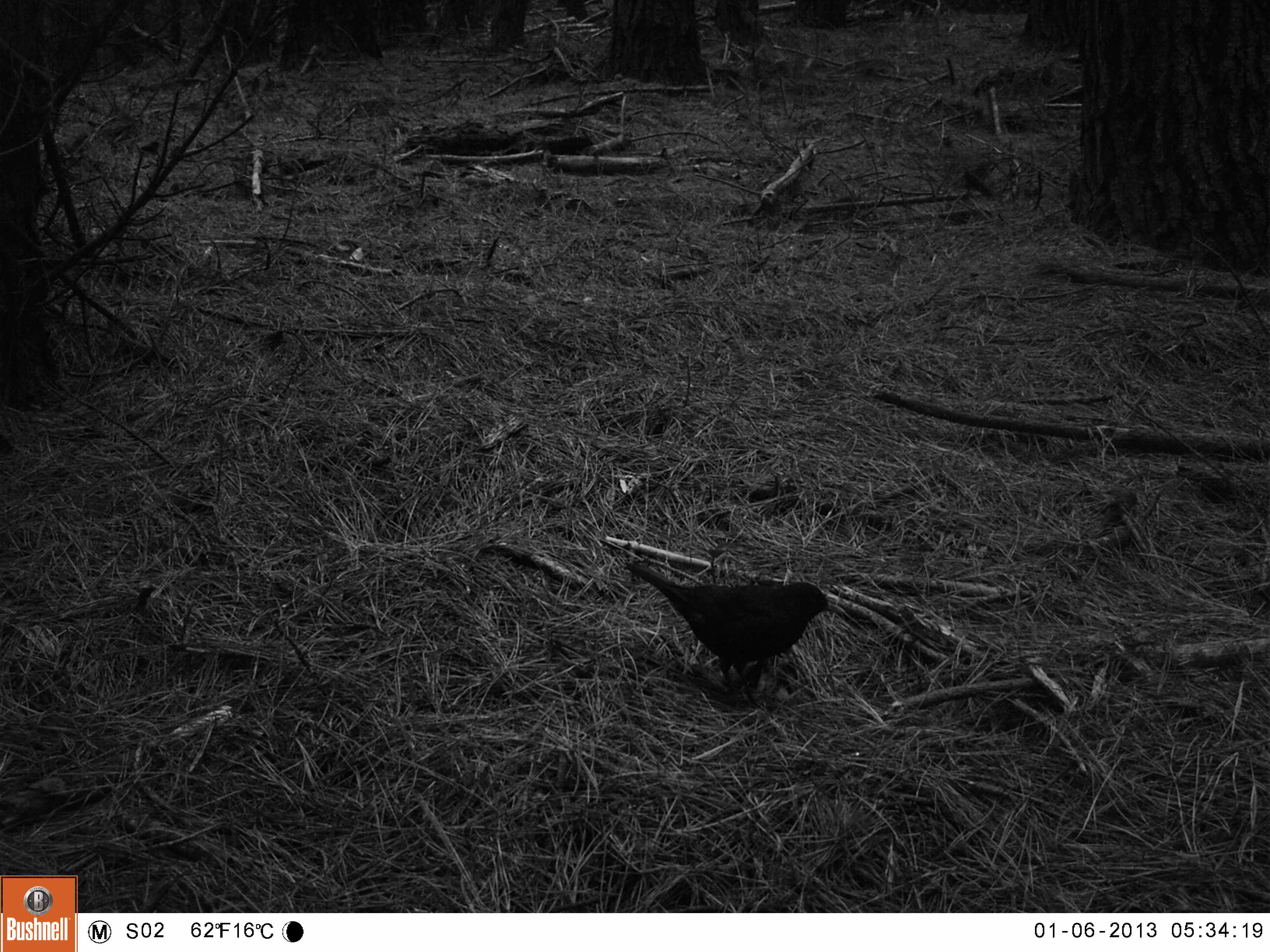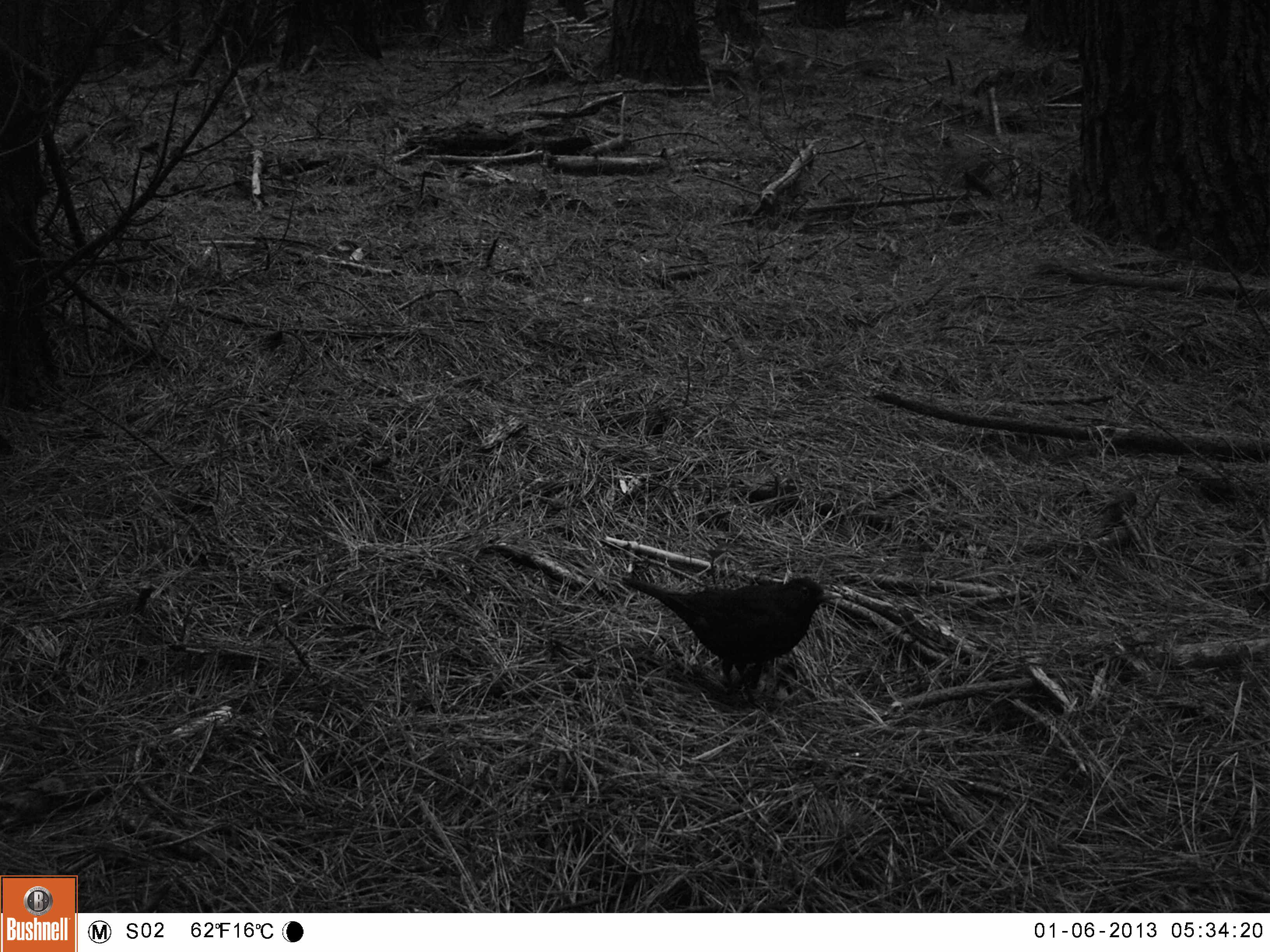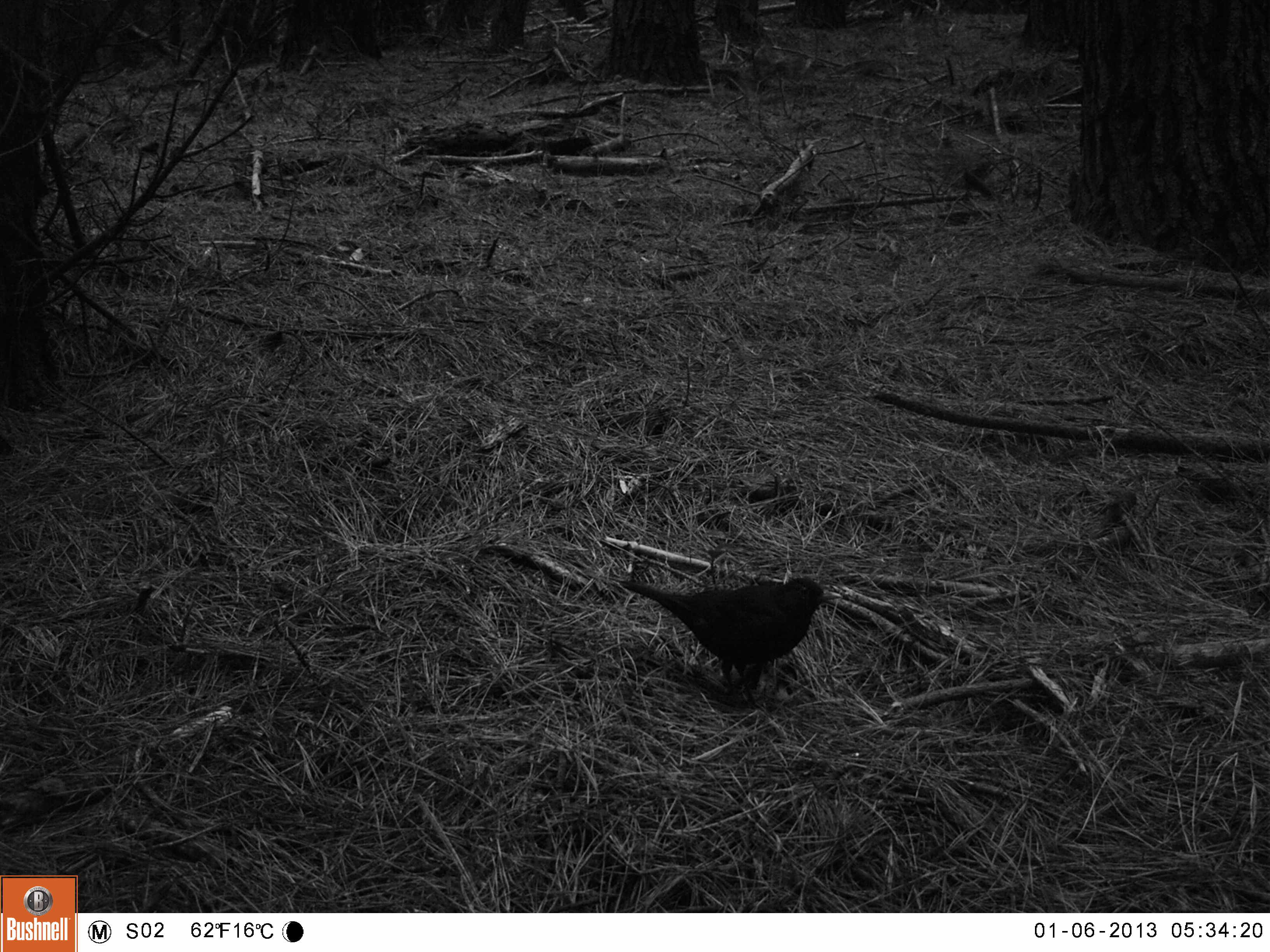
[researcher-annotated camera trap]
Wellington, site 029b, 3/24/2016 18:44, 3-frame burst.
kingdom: Animalia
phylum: Chordata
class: Aves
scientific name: Aves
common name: bird